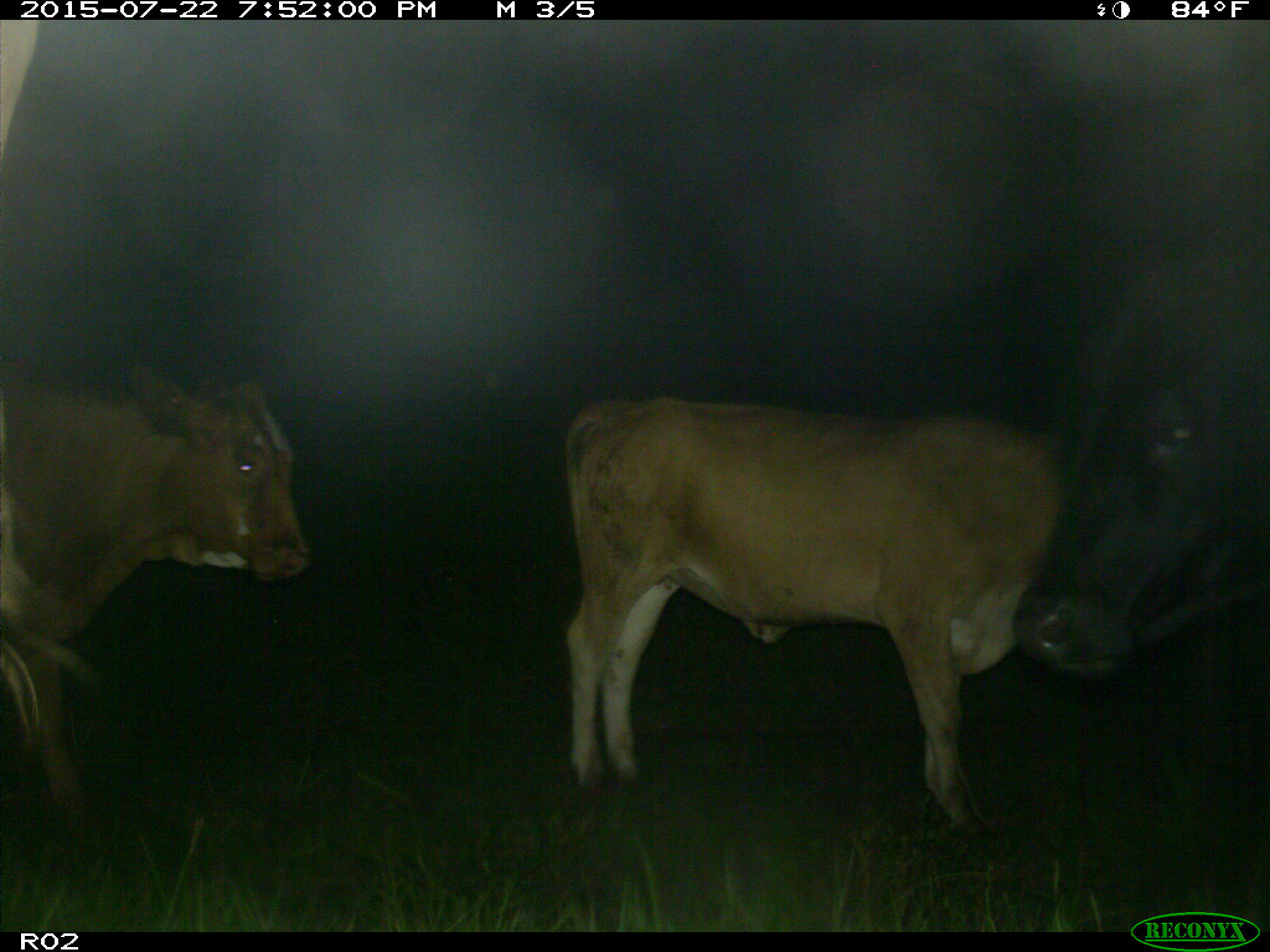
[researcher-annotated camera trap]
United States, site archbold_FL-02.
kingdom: Animalia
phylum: Chordata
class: Mammalia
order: Artiodactyla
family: Bovidae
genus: Bos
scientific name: Bos taurus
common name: domestic cow